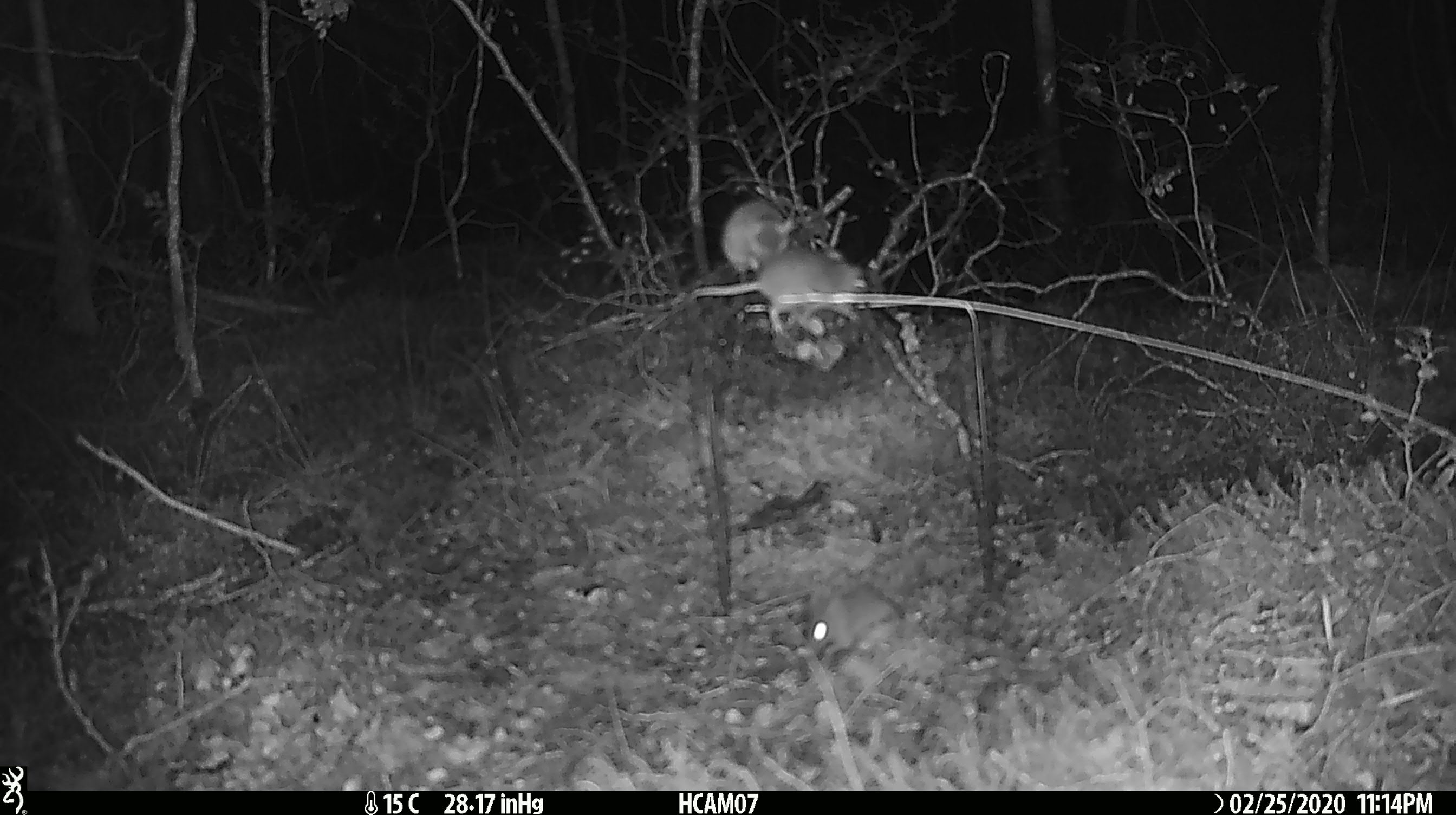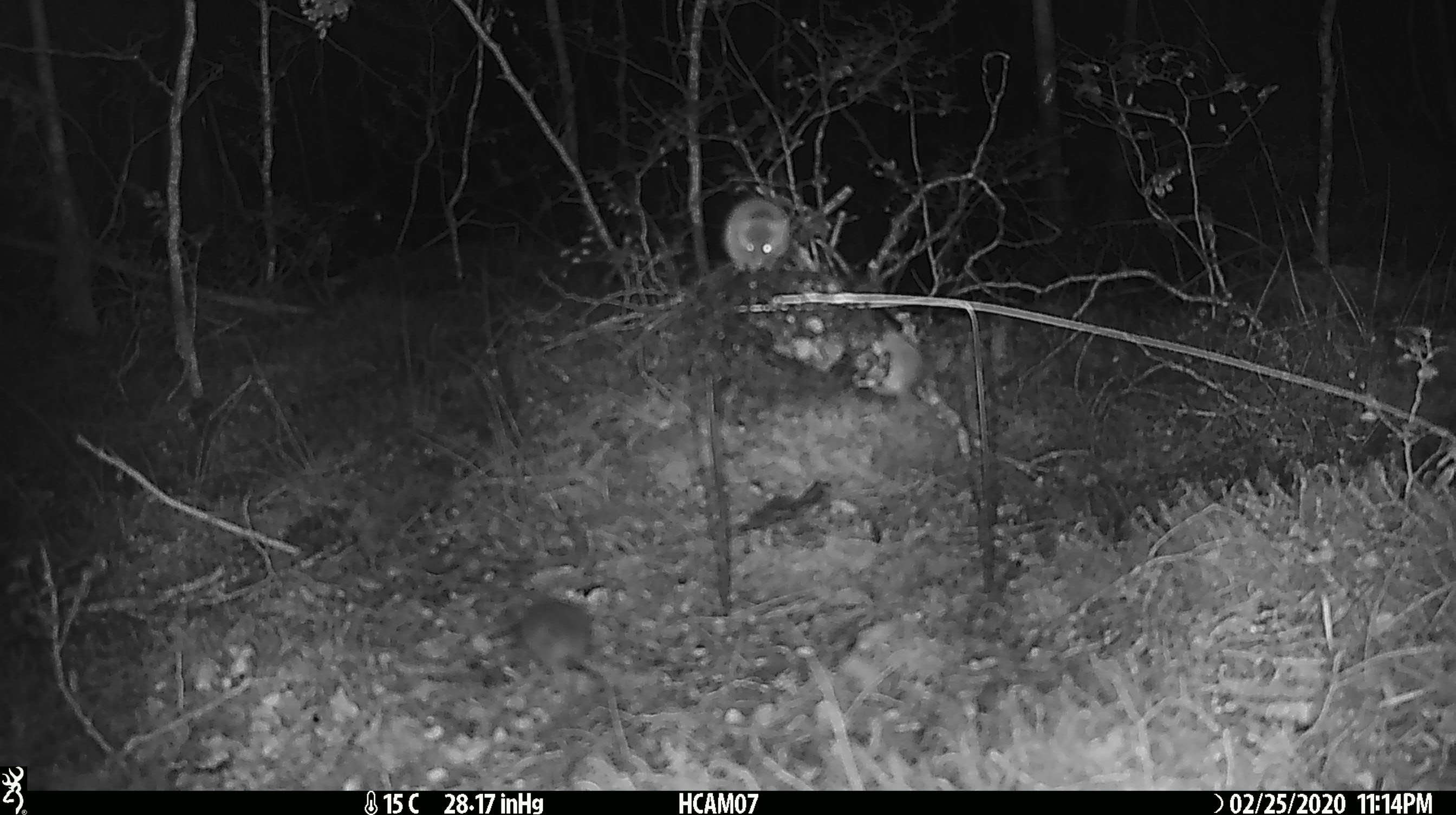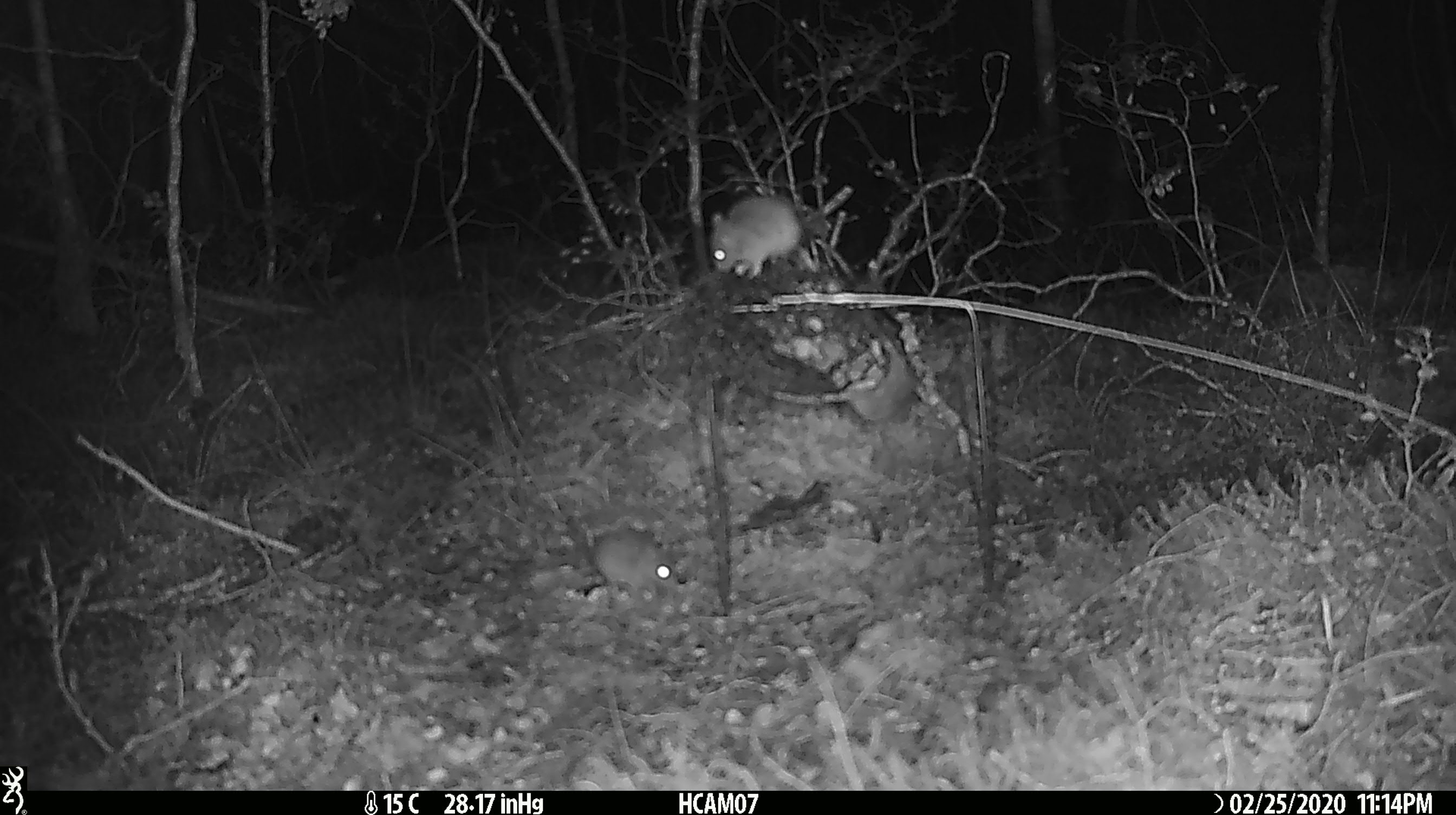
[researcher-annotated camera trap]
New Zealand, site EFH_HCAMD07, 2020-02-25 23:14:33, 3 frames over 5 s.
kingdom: Animalia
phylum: Chordata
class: Mammalia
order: Rodentia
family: Muridae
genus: Mus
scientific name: Mus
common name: mouse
Mouse (Mus).